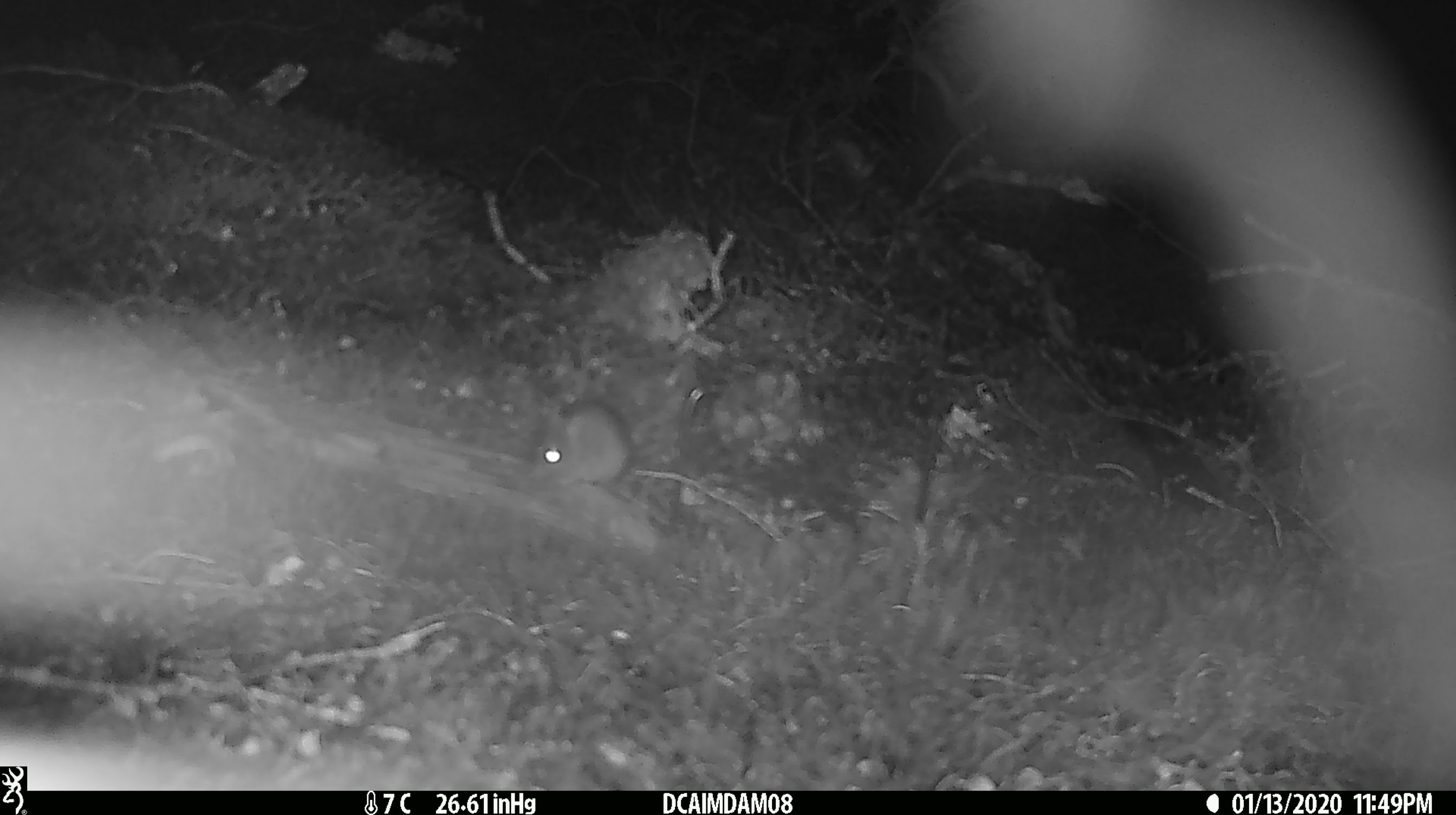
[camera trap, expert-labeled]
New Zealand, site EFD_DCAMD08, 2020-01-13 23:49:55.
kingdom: Animalia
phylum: Chordata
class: Mammalia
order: Rodentia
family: Muridae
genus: Mus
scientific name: Mus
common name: mouse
Mouse (Mus).